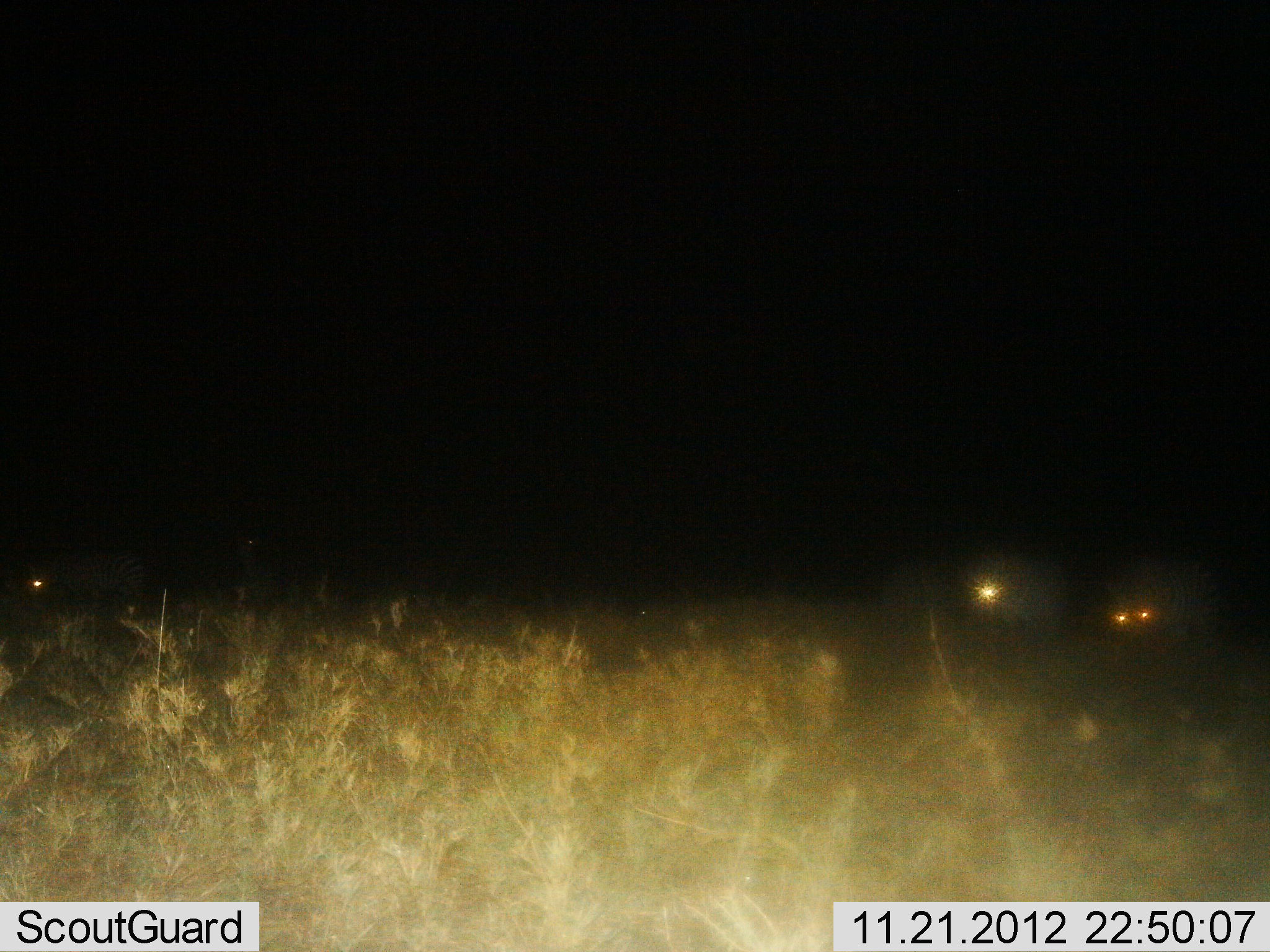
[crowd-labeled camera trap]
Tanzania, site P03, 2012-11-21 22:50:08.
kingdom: Animalia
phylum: Chordata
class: Mammalia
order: Perissodactyla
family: Equidae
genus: Equus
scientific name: Equus quagga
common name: plains zebra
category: zebra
Zebra (plains zebra) (Equus quagga), count 3. Behavior (volunteer vote fractions): standing 56%, resting 0%, moving 22%, interacting 0%. Young present (vote fraction): 0%. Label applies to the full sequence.